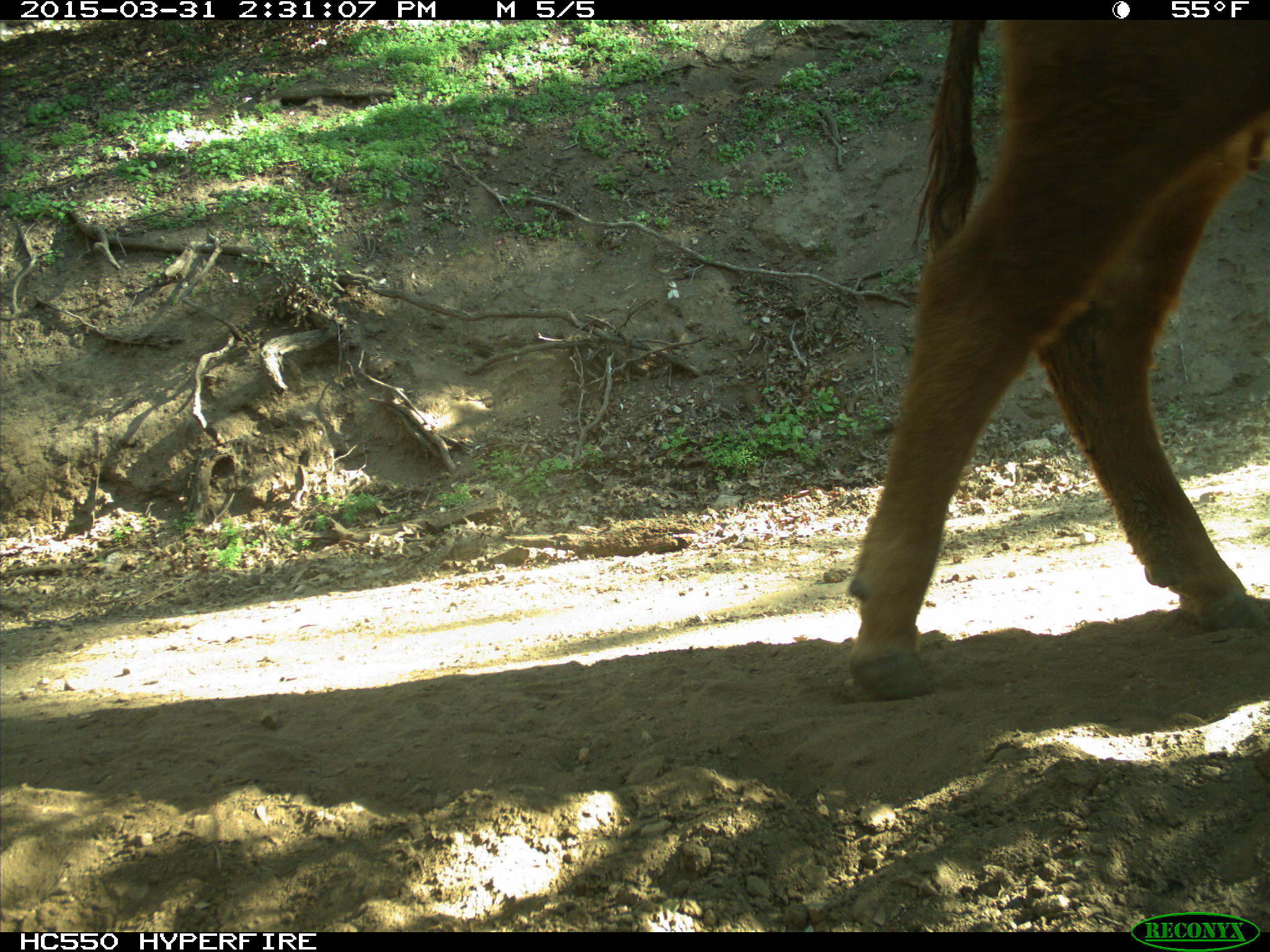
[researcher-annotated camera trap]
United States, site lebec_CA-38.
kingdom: Animalia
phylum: Chordata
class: Mammalia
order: Artiodactyla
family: Bovidae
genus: Bos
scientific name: Bos taurus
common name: domestic cow